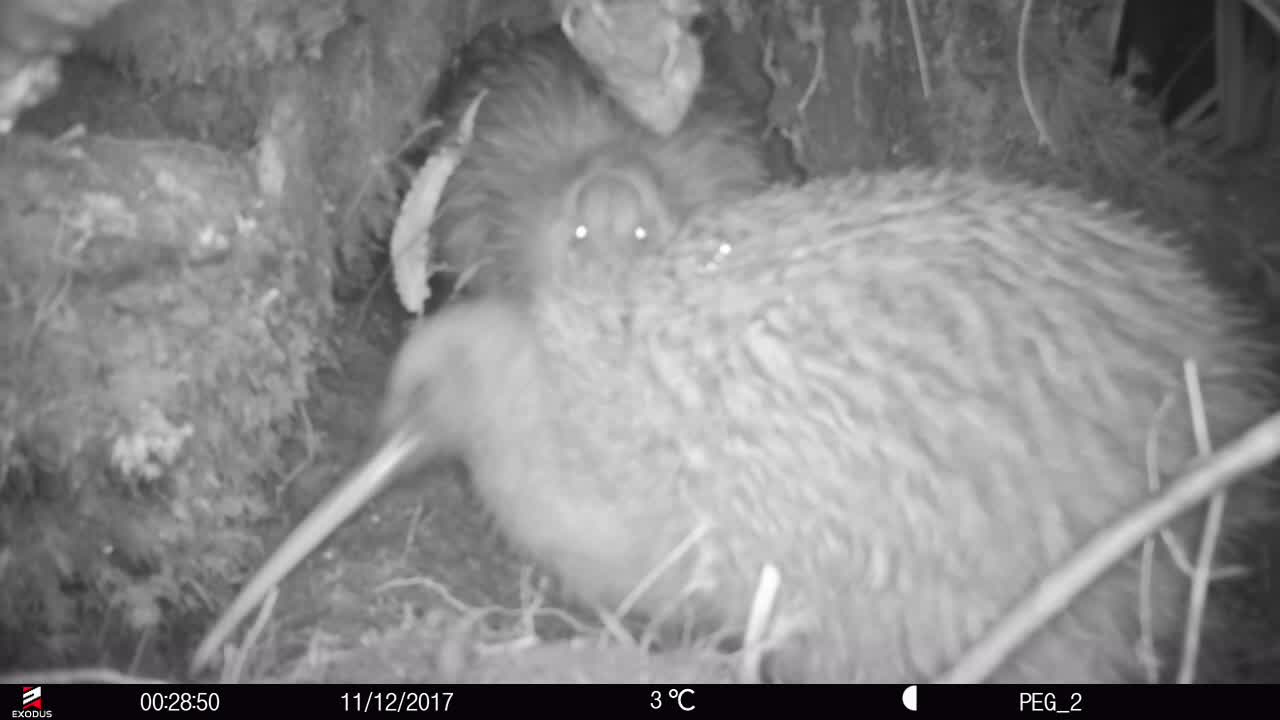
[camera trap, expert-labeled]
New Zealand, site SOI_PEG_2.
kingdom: Animalia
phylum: Chordata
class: Aves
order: Apterygiformes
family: Apterygidae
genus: Apteryx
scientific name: Apteryx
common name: kiwi